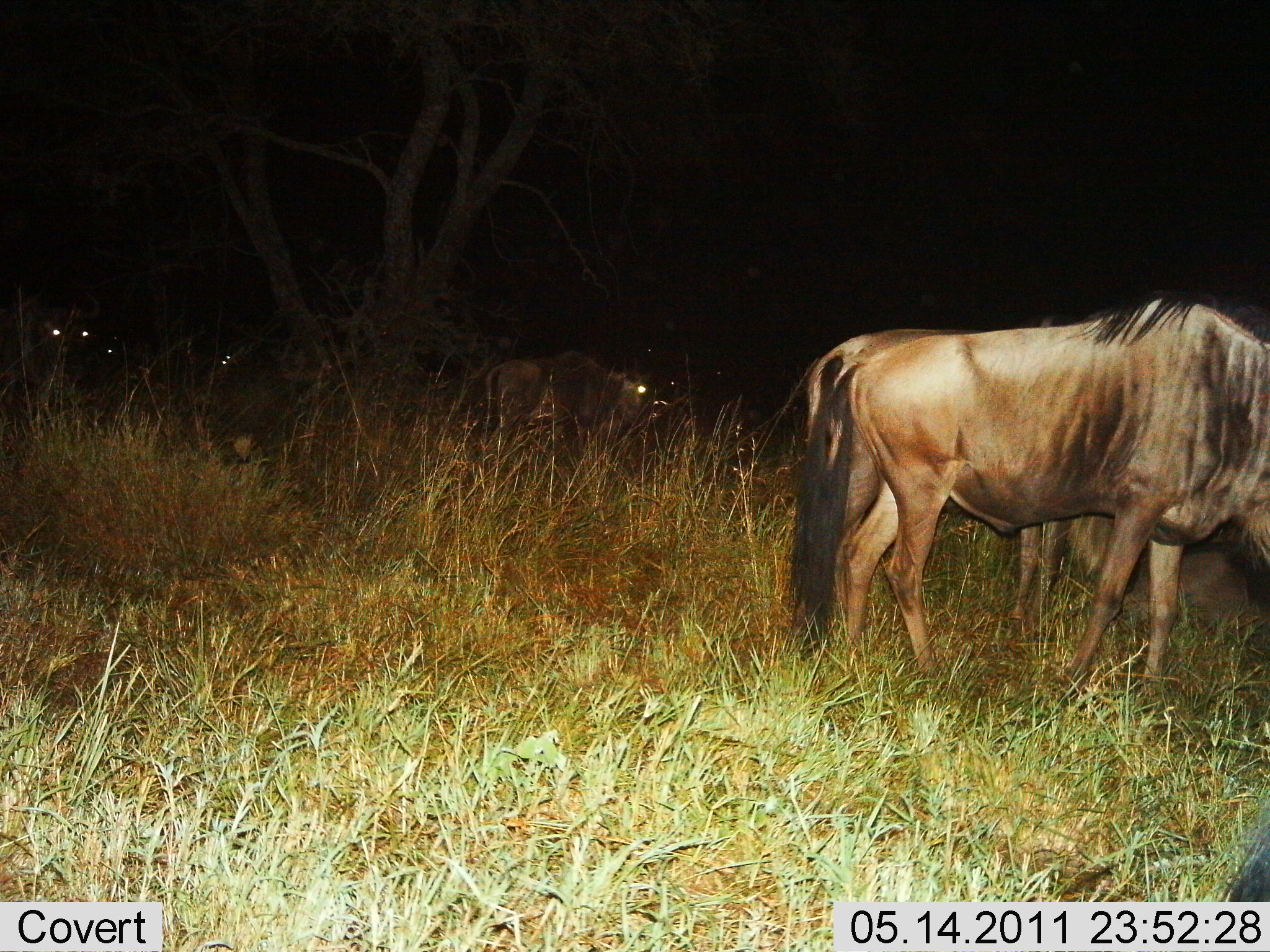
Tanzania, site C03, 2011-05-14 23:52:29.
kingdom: Animalia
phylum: Chordata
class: Mammalia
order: Artiodactyla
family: Bovidae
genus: Connochaetes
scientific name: Connochaetes taurinus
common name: blue wildebeest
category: wildebeest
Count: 3.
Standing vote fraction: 55%.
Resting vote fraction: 0%.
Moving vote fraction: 9%.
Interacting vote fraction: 0%.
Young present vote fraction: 9%.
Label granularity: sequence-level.